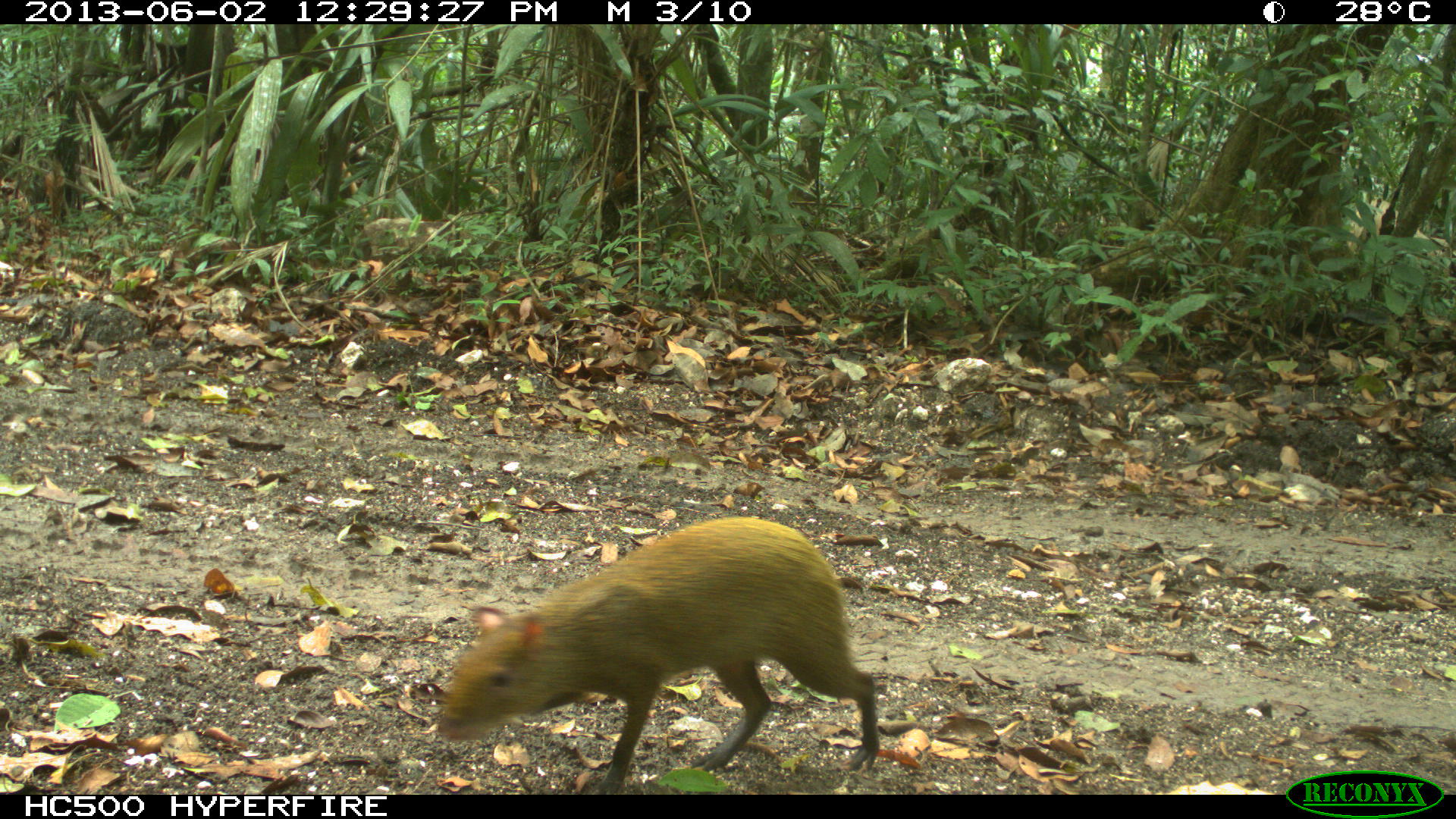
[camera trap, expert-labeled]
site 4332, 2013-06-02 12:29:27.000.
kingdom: Animalia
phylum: Chordata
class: Mammalia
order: Rodentia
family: Dasyproctidae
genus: Dasyprocta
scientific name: Dasyprocta punctata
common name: central american agouti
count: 1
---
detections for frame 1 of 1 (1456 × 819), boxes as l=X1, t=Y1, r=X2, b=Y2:
dasyprocta punctata: l=432, t=509, r=877, b=790